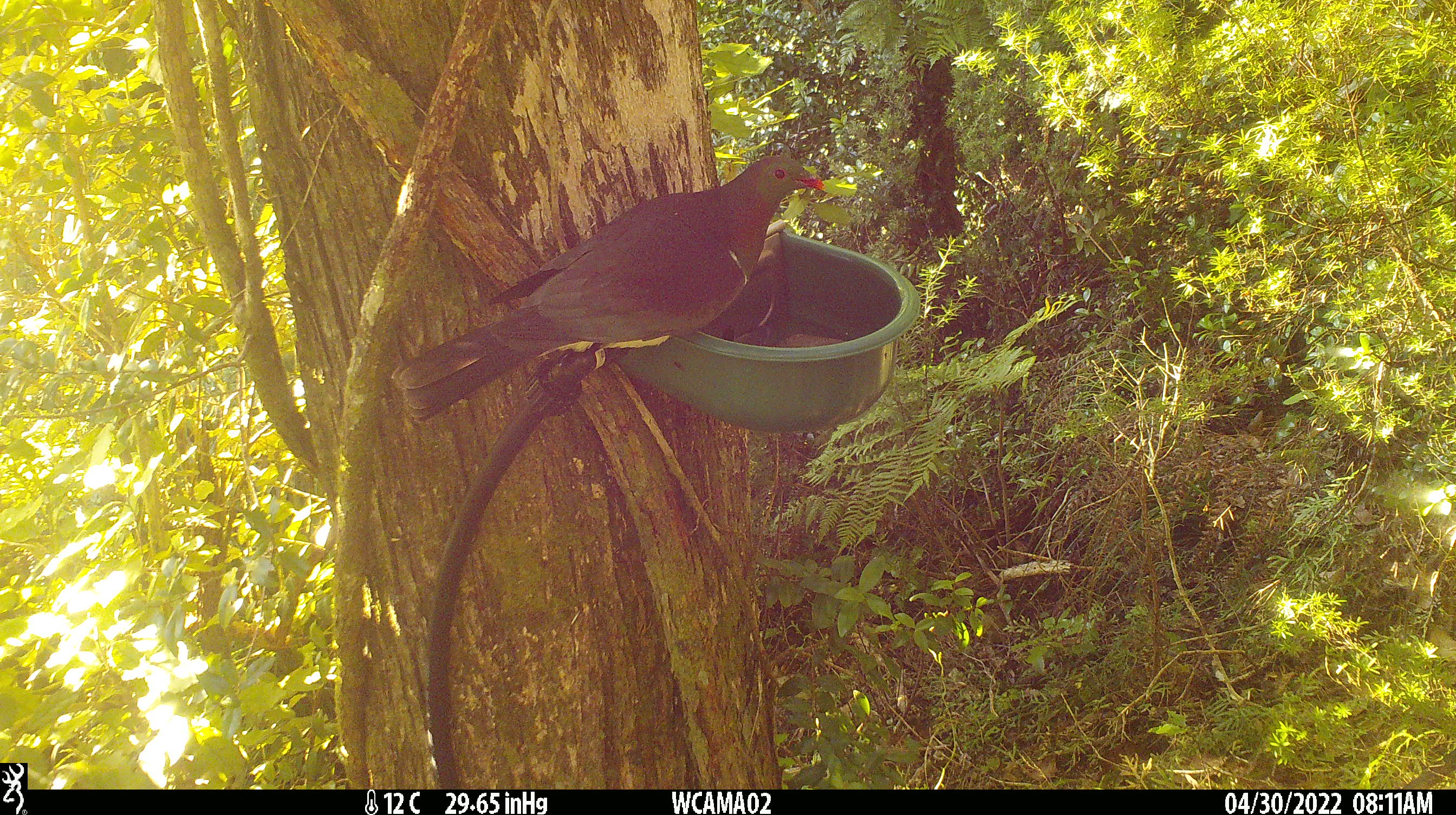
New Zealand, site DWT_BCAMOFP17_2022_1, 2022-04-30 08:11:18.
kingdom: Animalia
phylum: Chordata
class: Aves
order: Columbiformes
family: Columbidae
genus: Hemiphaga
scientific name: Hemiphaga novaeseelandiae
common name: new zealand pigeon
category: kereru